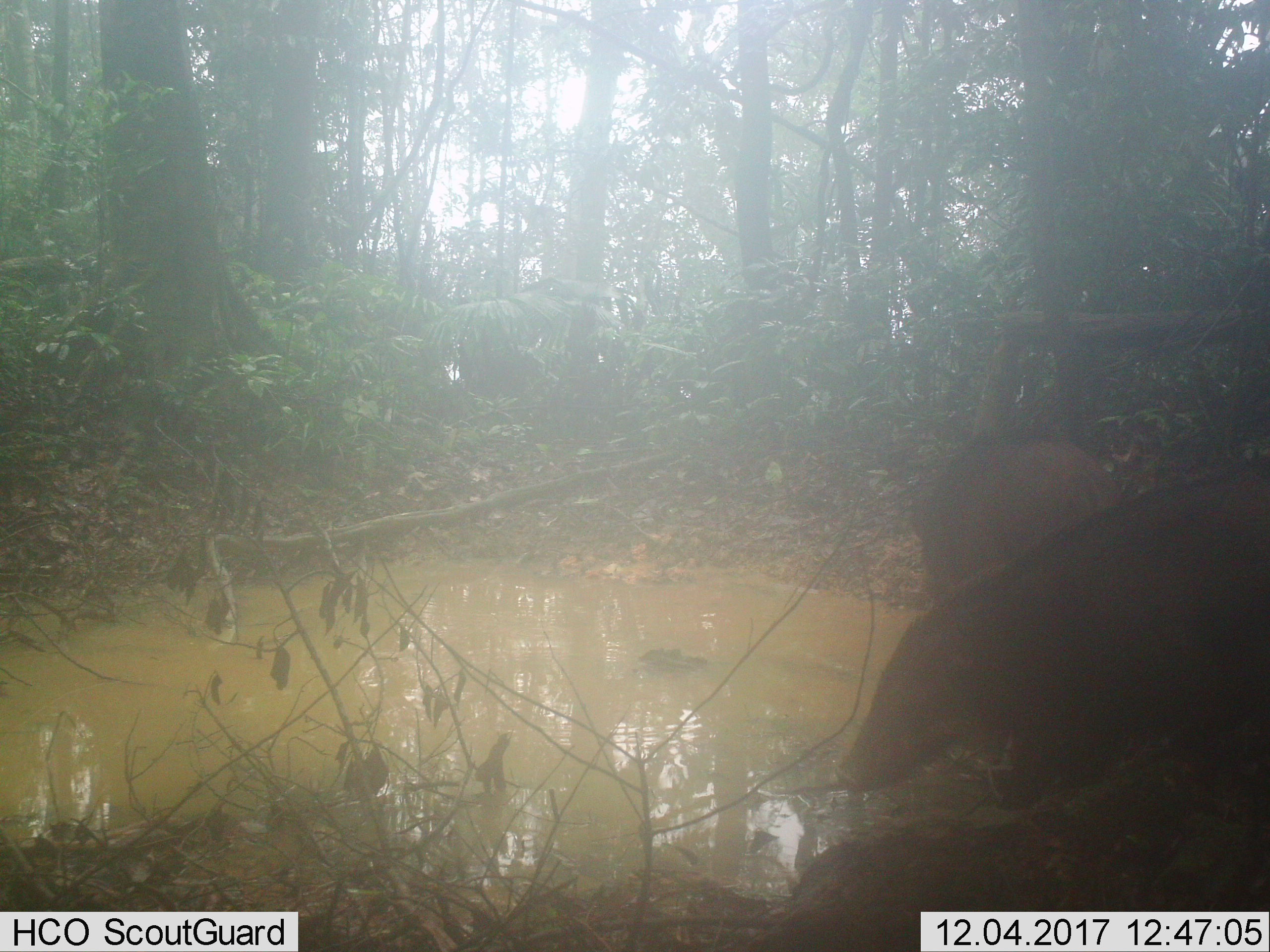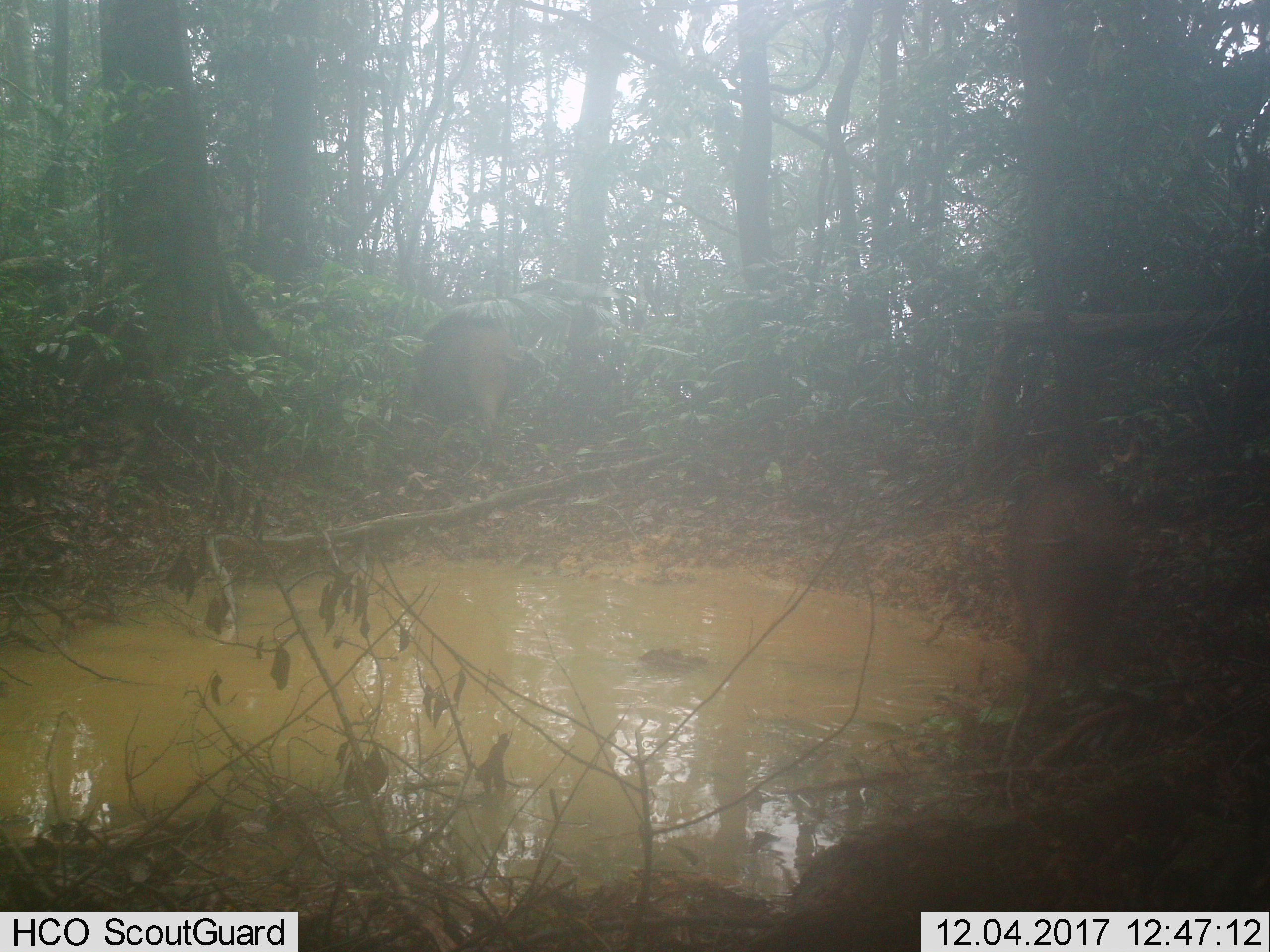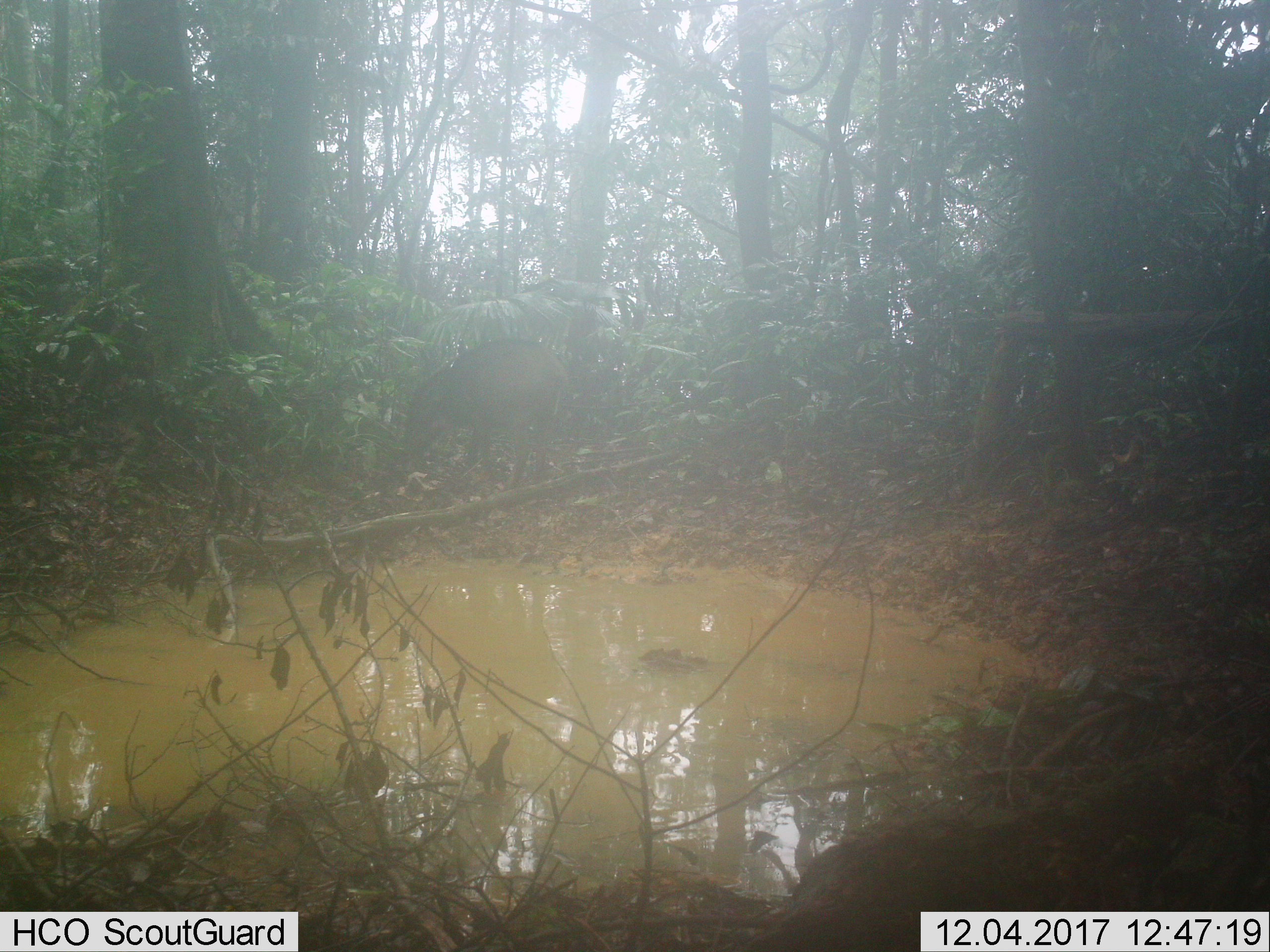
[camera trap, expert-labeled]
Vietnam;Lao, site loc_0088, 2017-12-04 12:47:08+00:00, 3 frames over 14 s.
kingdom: Animalia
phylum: Chordata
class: Mammalia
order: Artiodactyla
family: Suidae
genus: Sus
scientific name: Sus scrofa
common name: eurasian wild pig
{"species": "eurasian wild pig (Sus scrofa)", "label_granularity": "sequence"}